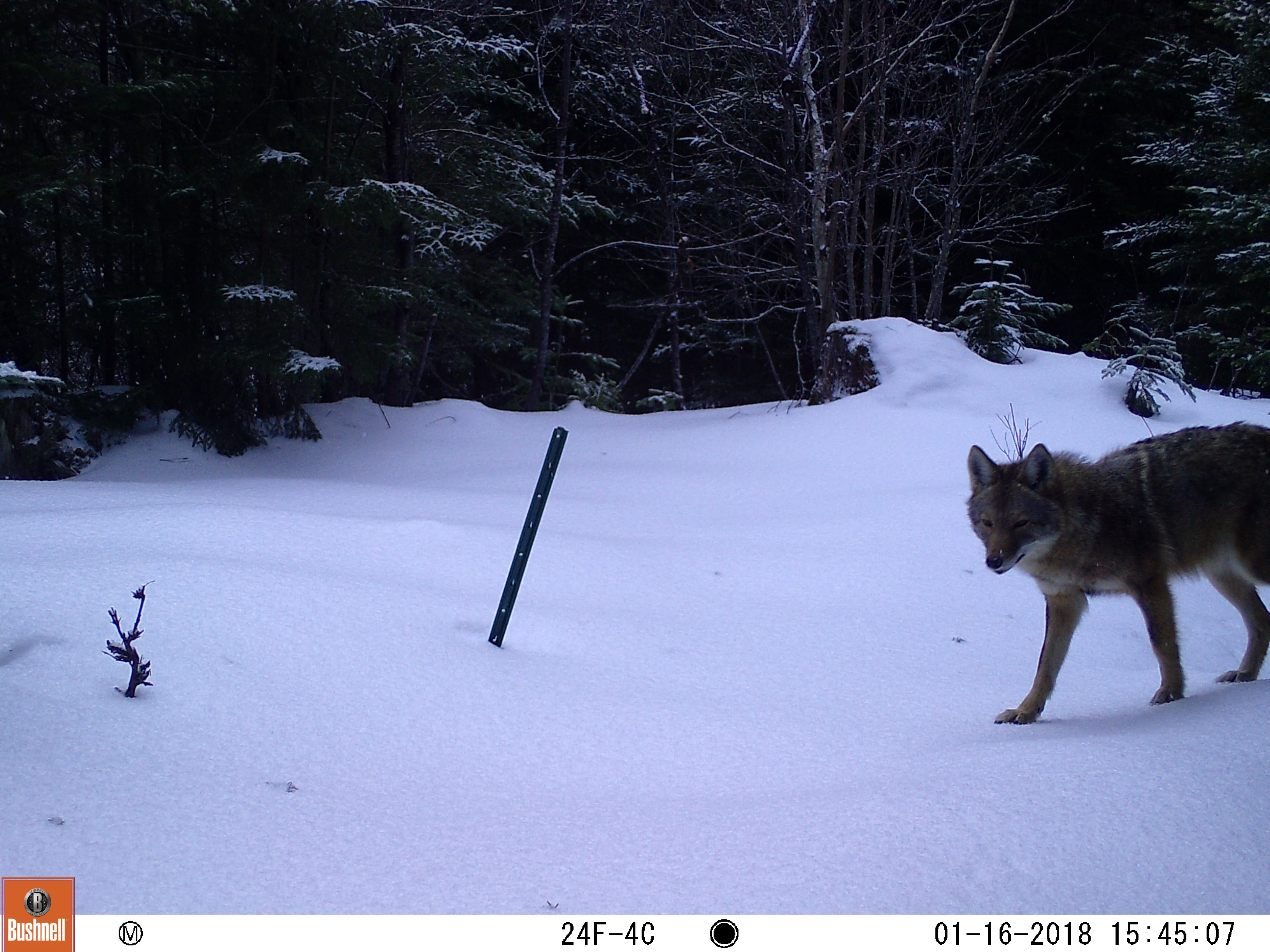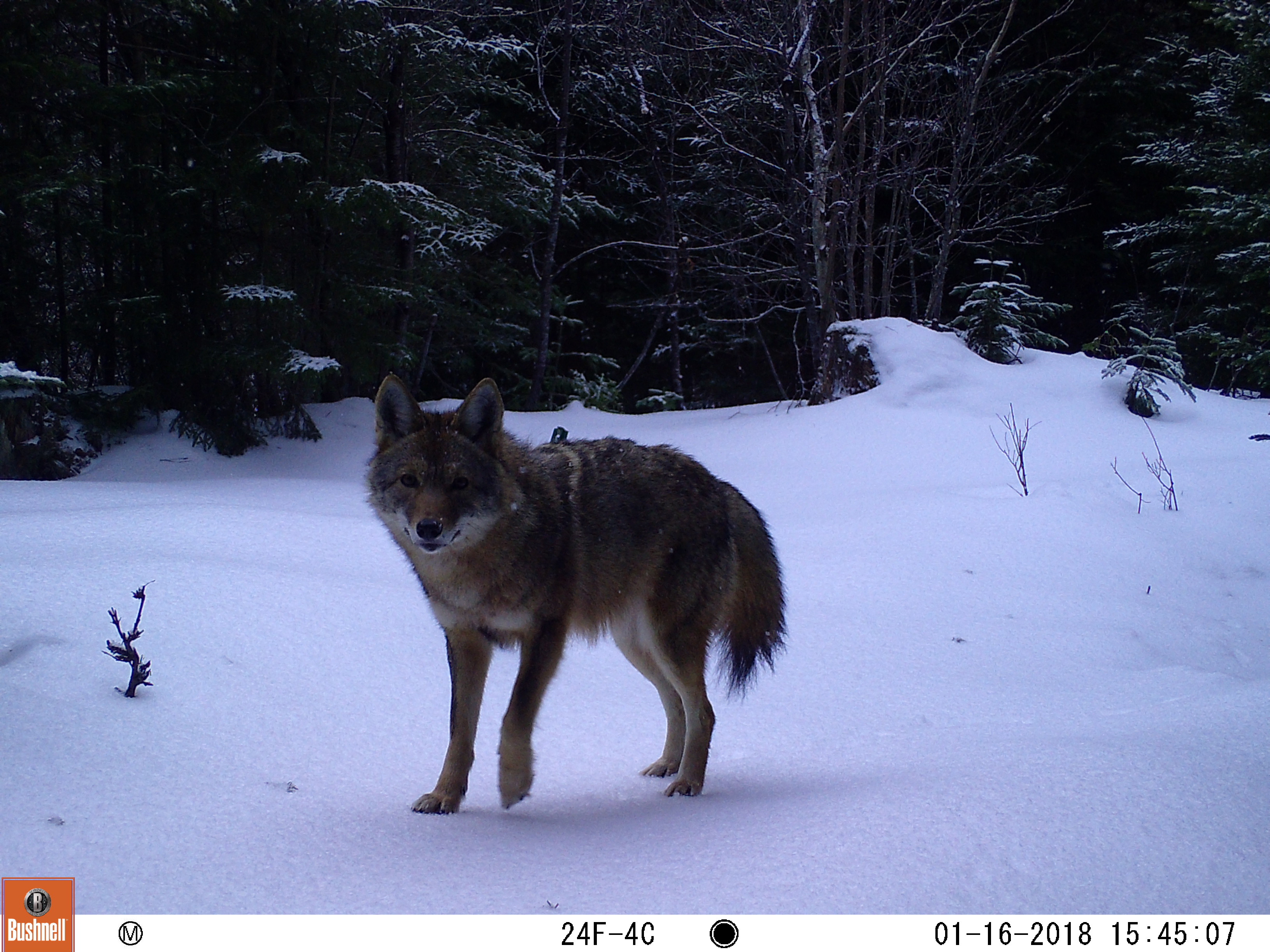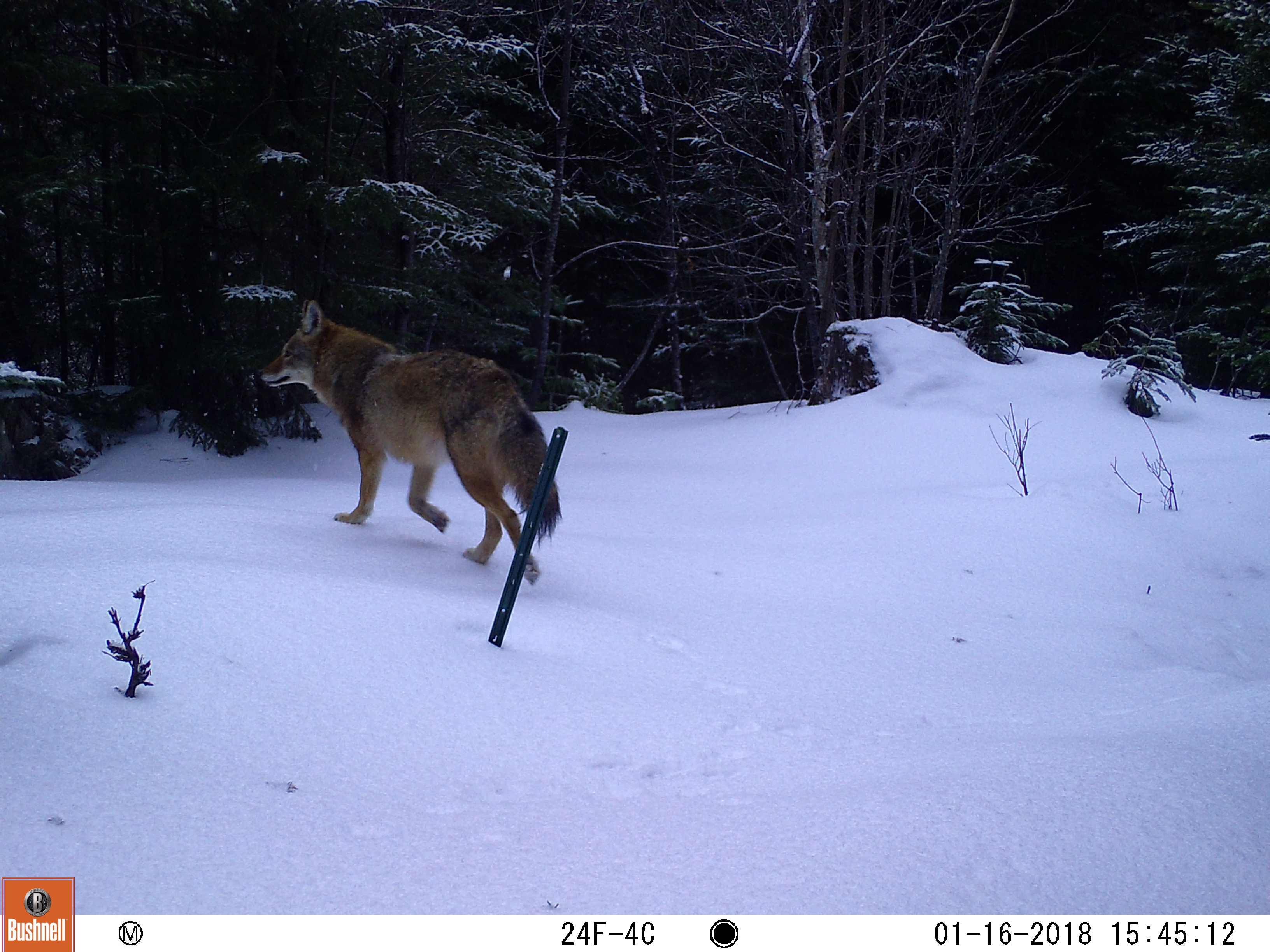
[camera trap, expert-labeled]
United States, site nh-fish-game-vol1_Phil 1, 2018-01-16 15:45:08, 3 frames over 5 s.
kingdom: Animalia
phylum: Chordata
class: Mammalia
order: Carnivora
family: Canidae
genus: Canis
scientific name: Canis latrans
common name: coyote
Coyote (Canis latrans).